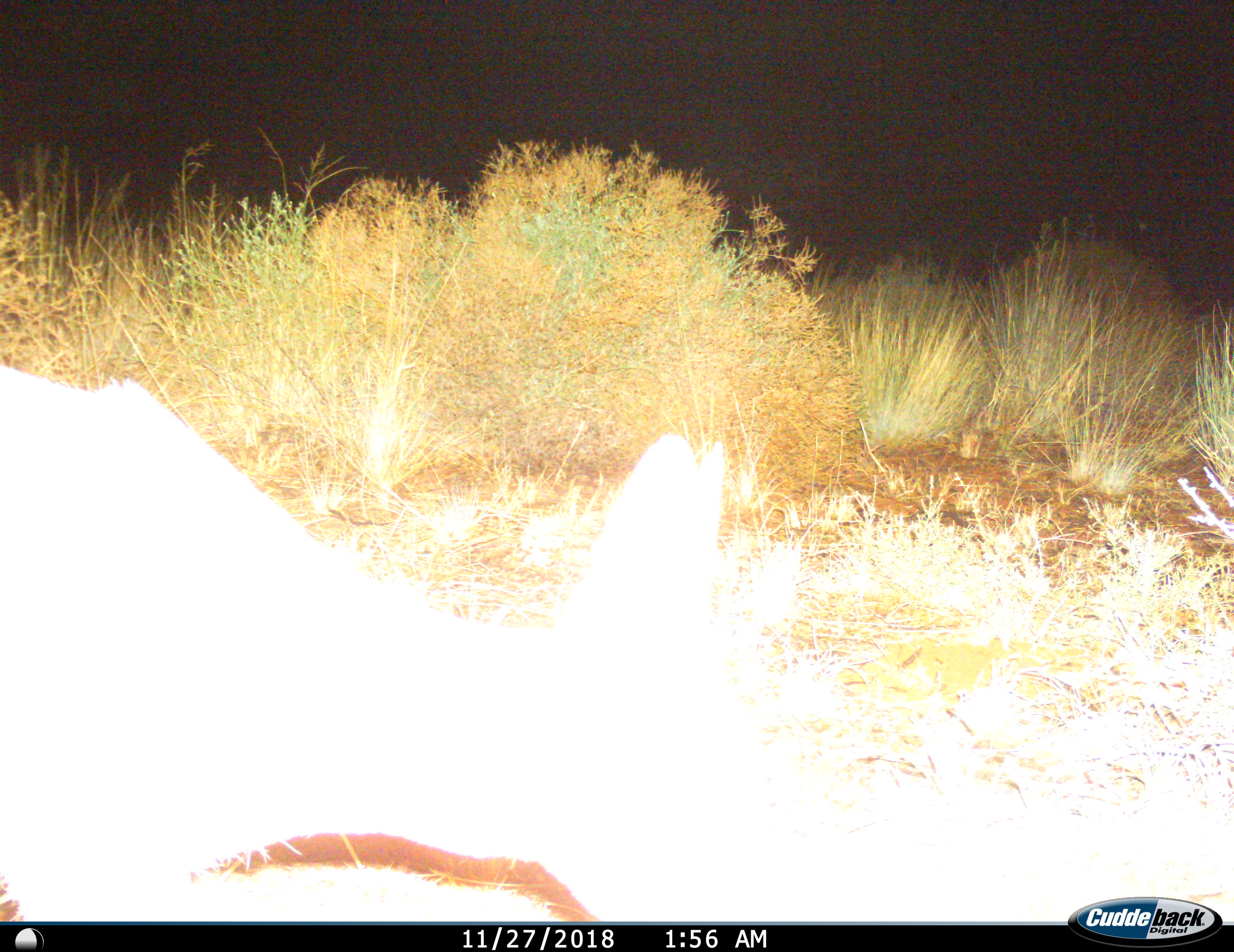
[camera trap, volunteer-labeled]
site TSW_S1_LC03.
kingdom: Animalia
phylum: Chordata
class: Mammalia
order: Artiodactyla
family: Bovidae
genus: Sylvicapra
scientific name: Sylvicapra grimmia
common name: common duiker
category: duikercommongrey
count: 1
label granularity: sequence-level